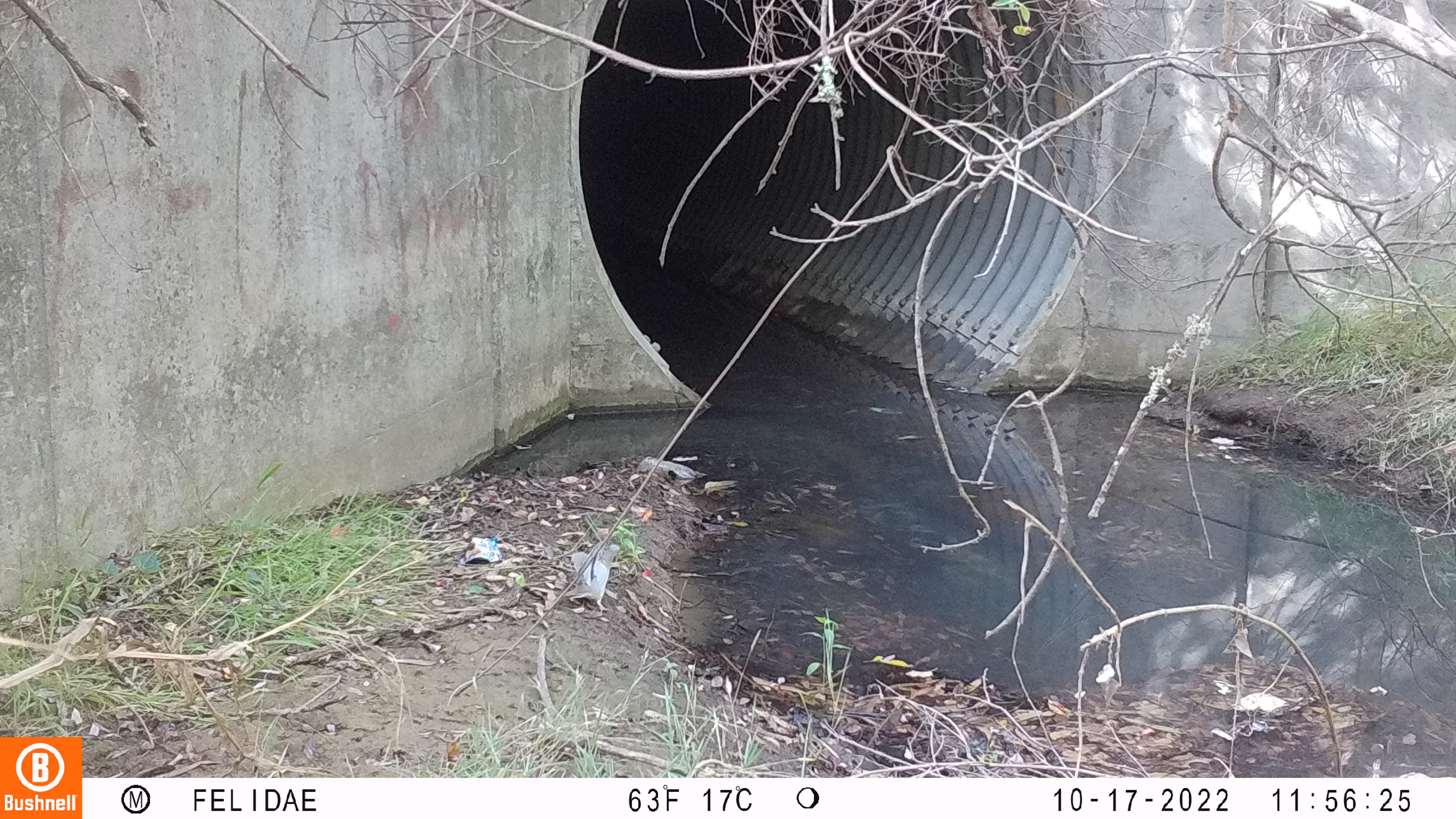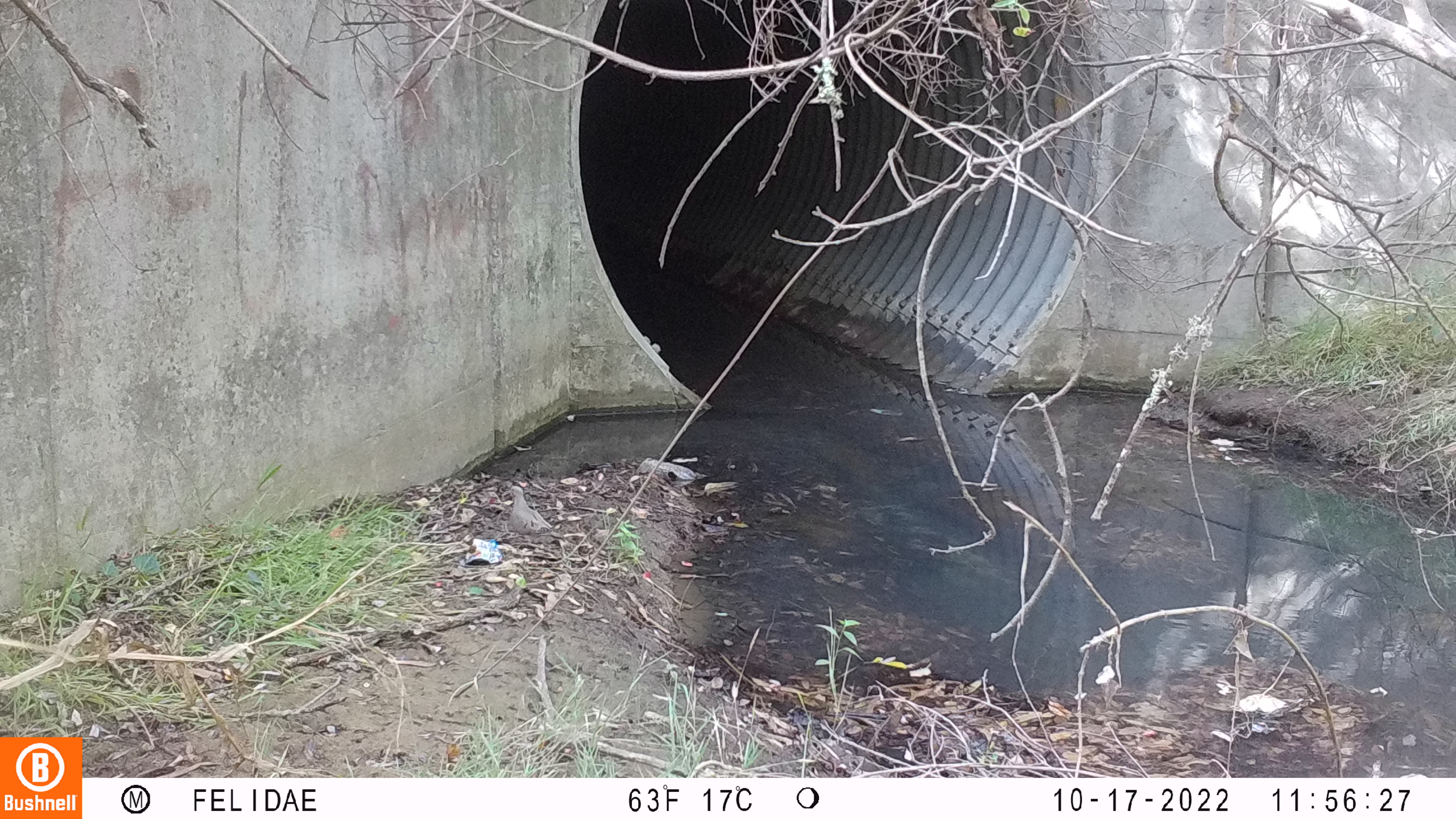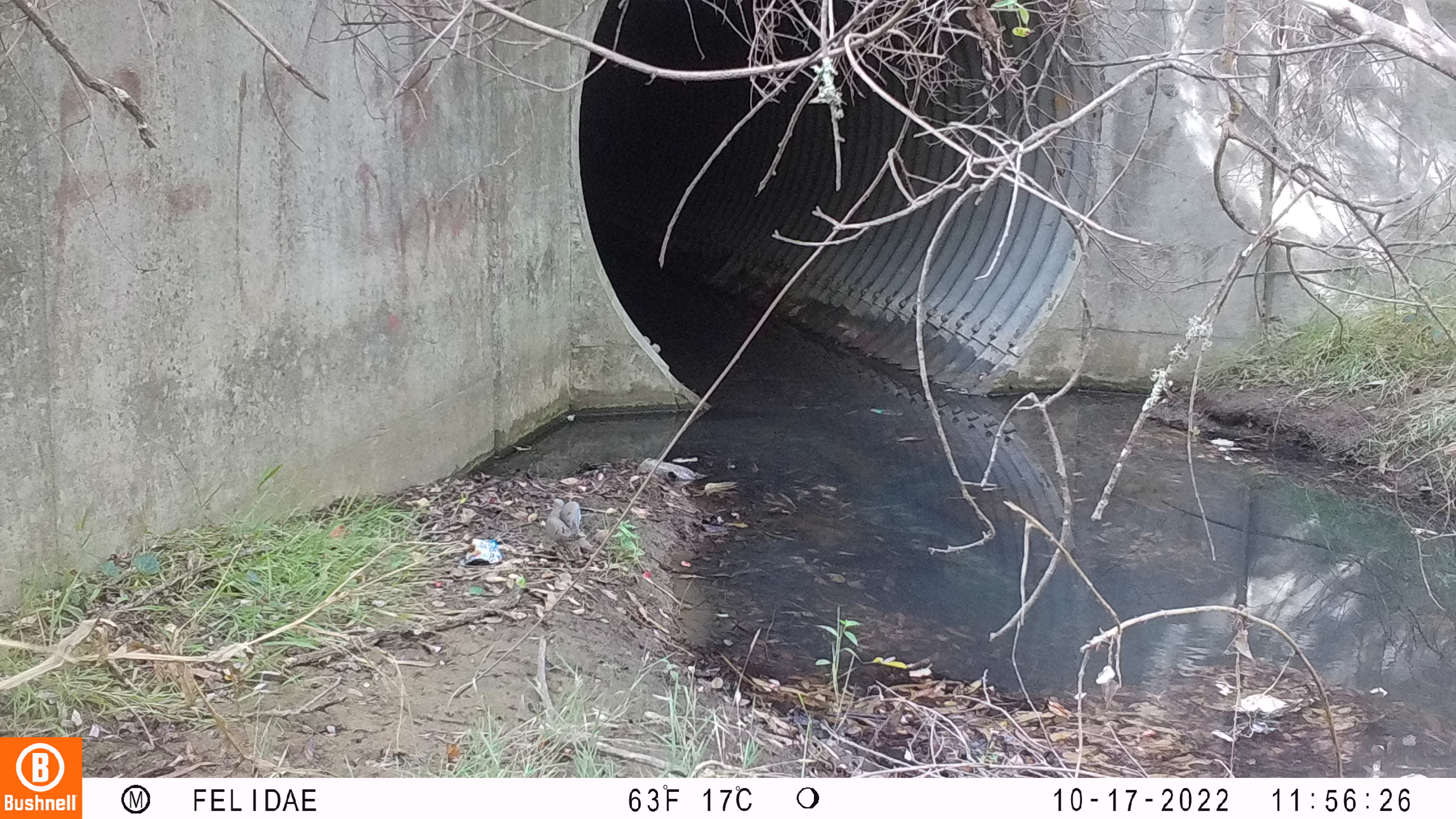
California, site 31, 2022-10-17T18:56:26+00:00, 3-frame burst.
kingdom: Animalia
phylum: Chordata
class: Aves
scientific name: Aves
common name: bird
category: unknown bird